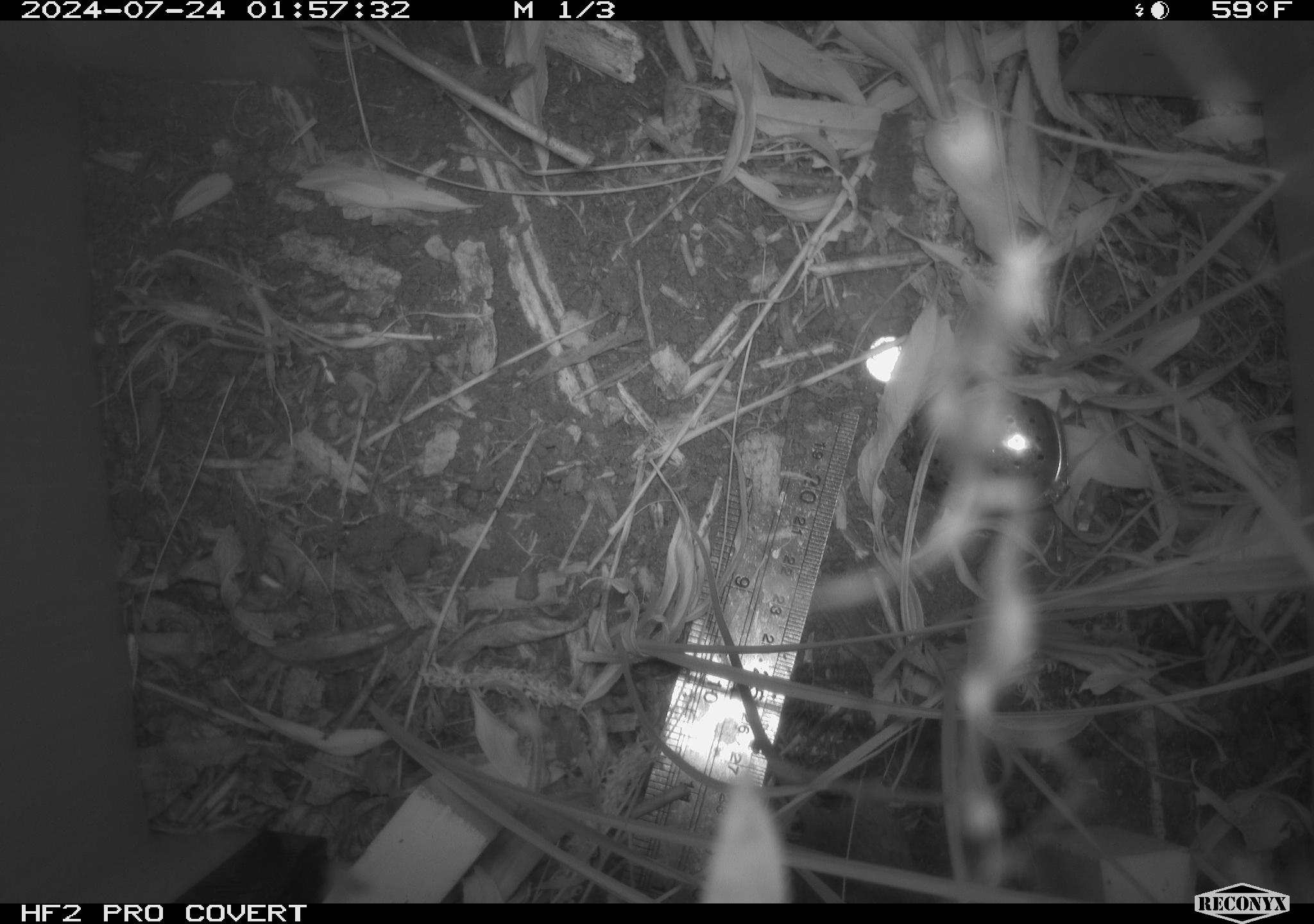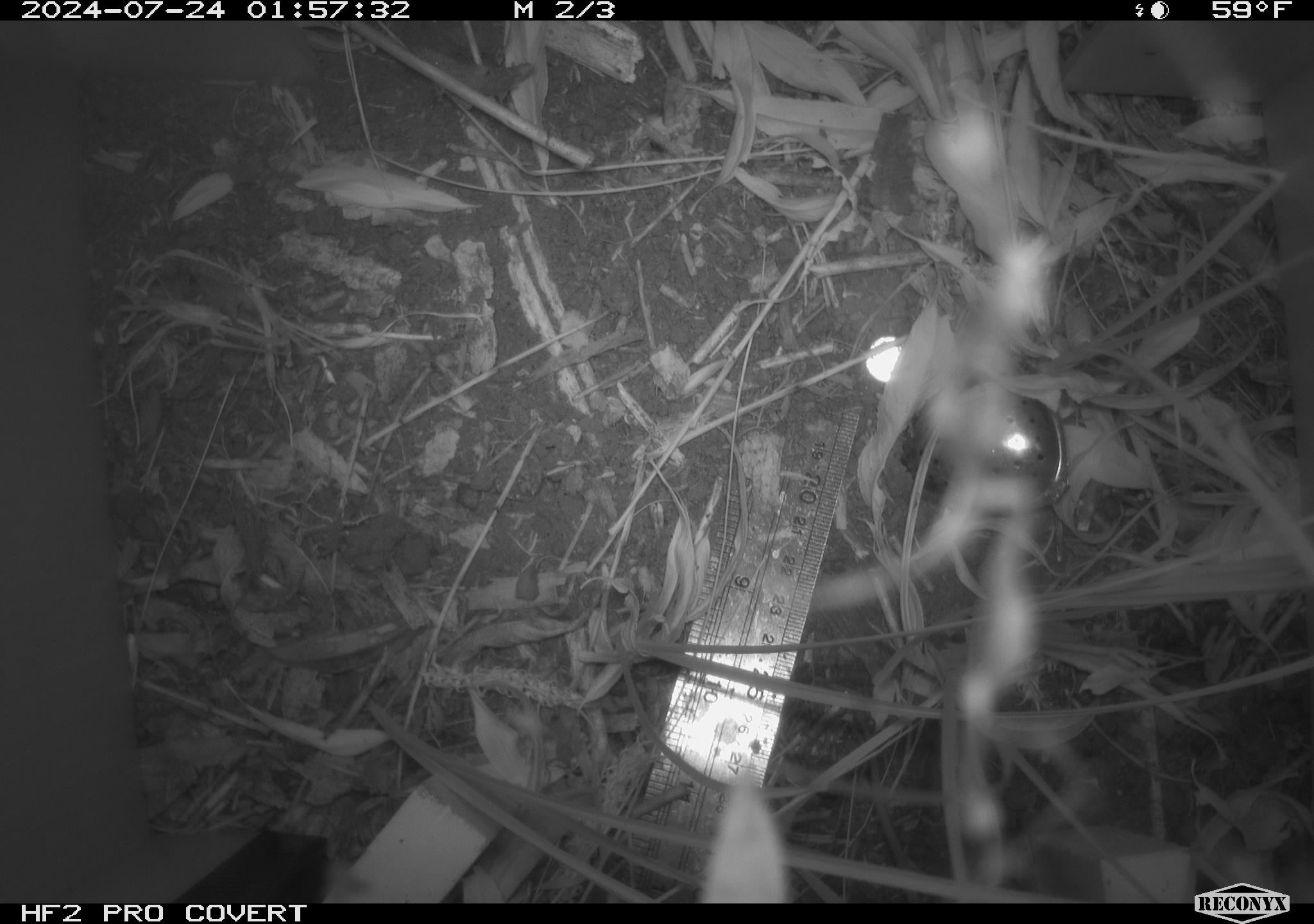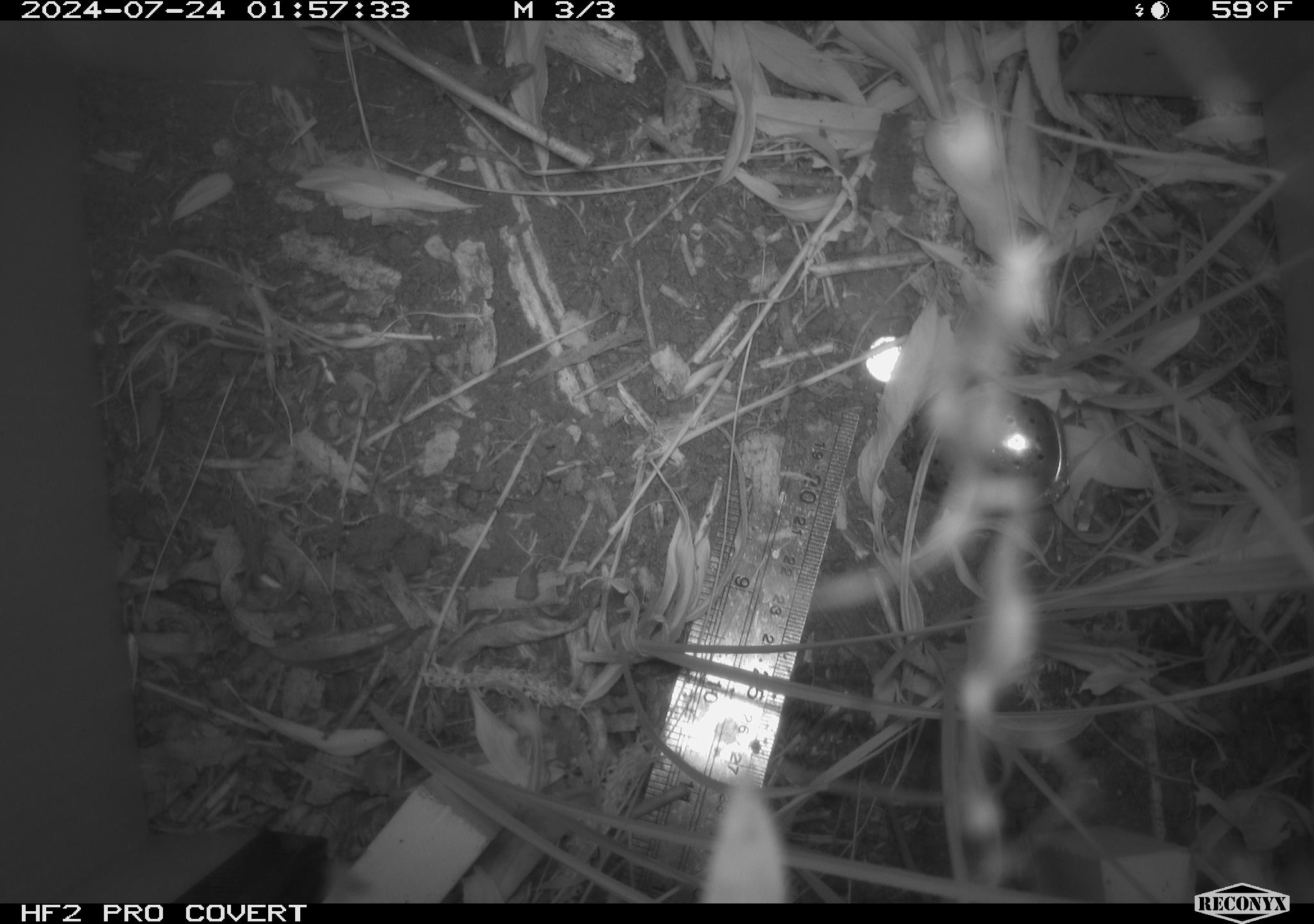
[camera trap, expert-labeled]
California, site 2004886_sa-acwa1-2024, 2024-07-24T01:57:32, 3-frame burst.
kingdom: Animalia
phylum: Chordata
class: Mammalia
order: Rodentia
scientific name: Rodentia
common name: rodent